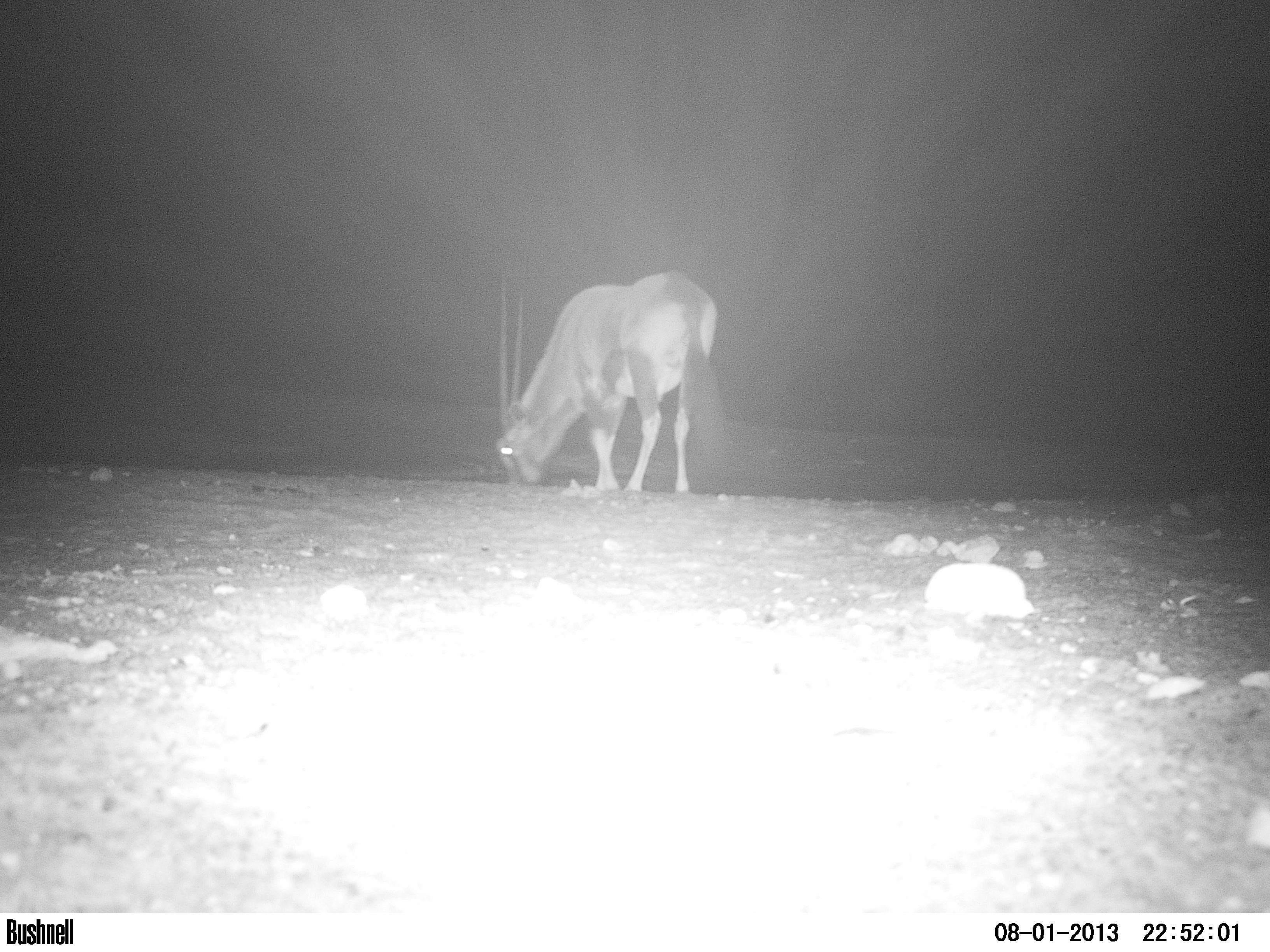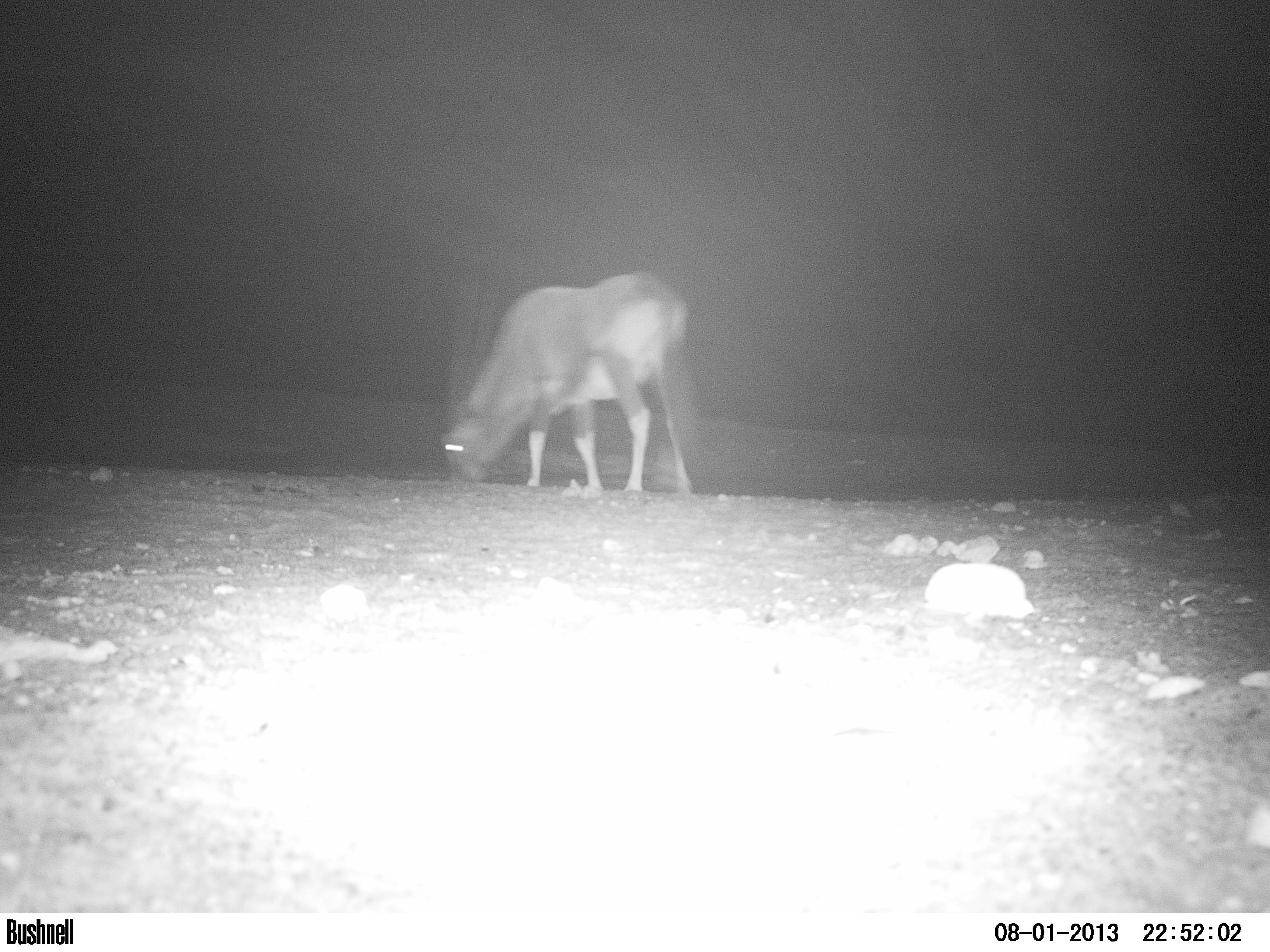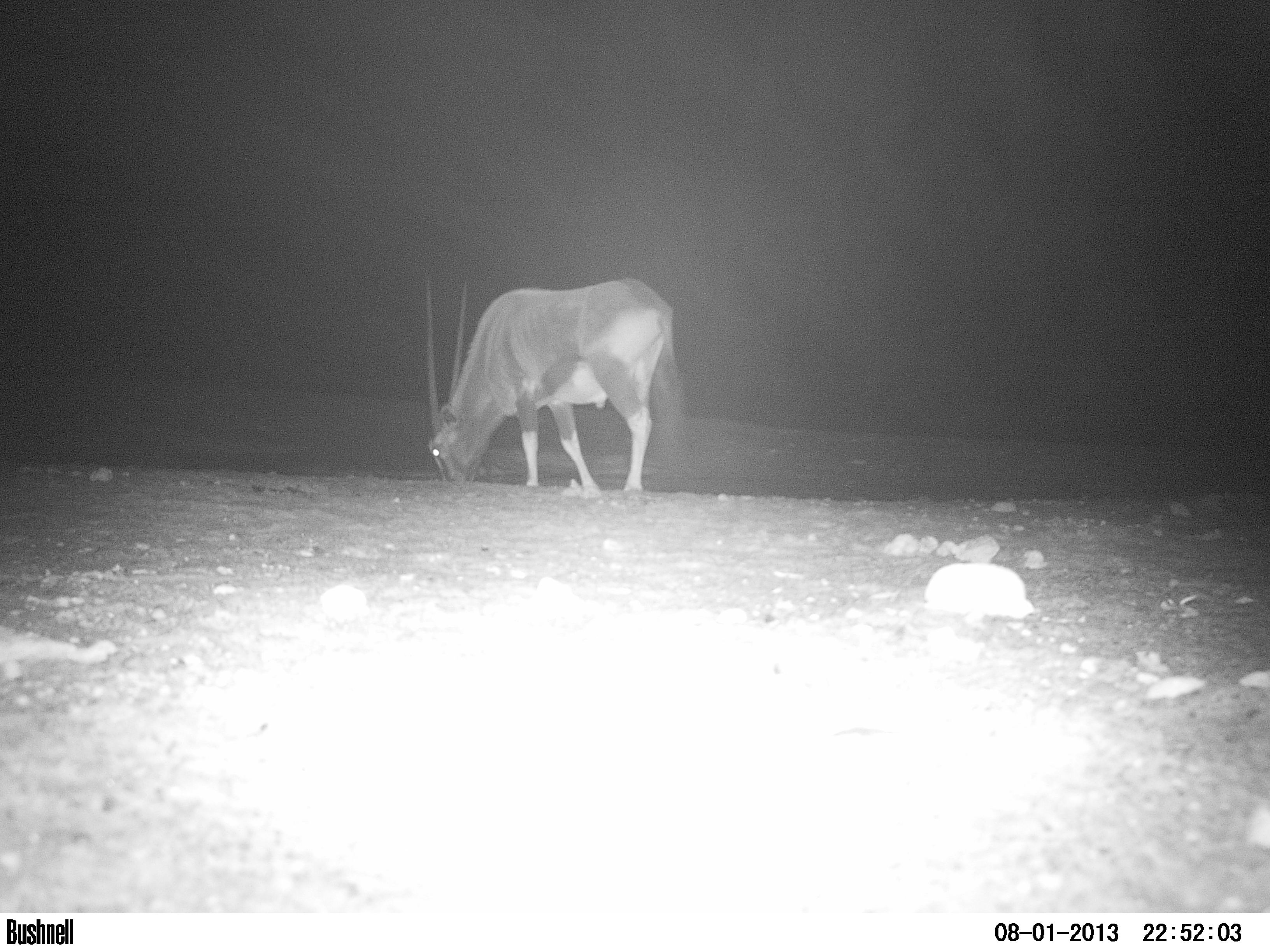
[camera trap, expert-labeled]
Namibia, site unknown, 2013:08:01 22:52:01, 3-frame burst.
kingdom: Animalia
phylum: Chordata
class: Mammalia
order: Artiodactyla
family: Bovidae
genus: Oryx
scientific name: Oryx gazella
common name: gemsbok